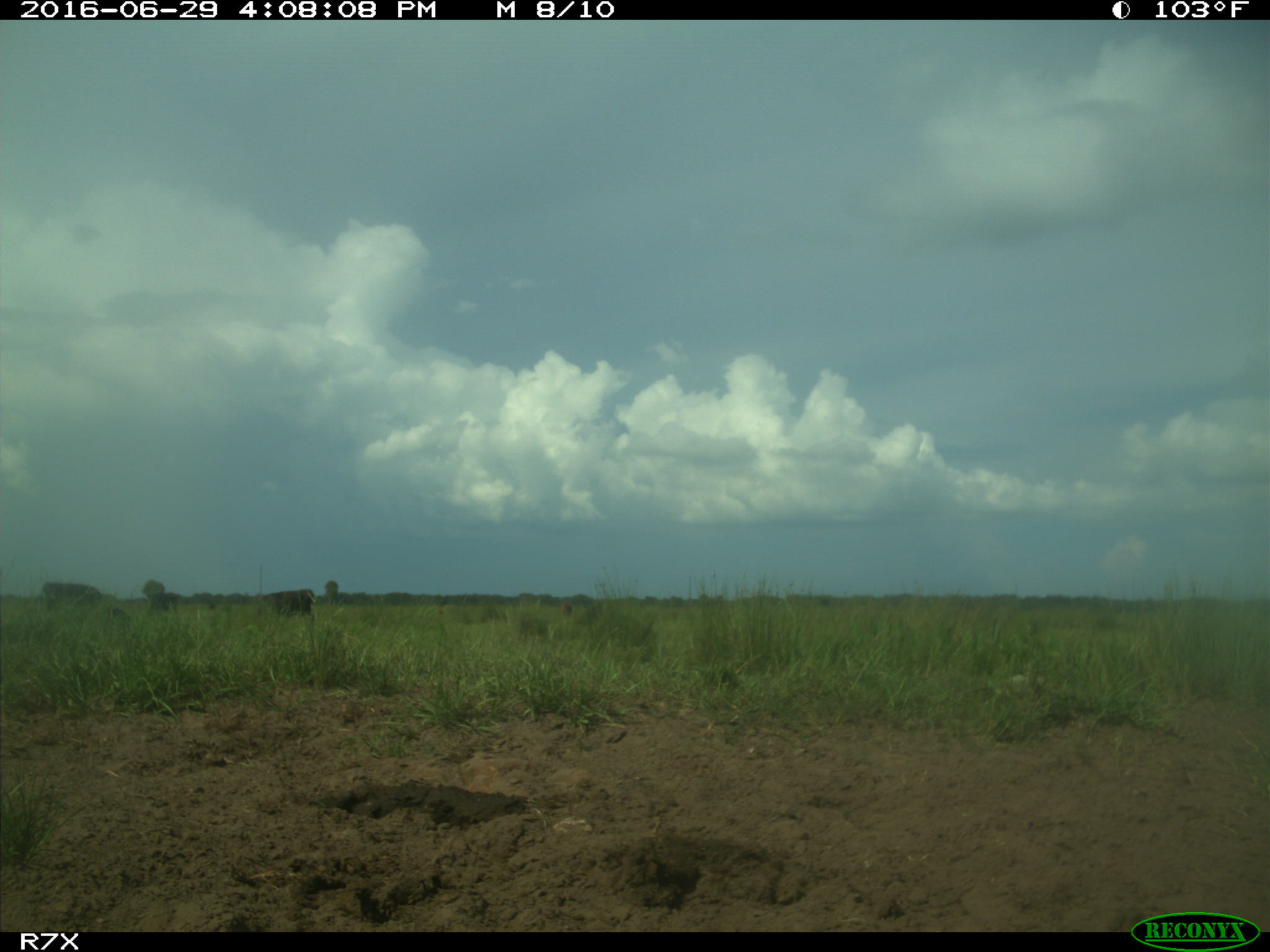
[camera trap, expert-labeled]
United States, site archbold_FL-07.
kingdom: Animalia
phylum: Chordata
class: Mammalia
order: Artiodactyla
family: Bovidae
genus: Bos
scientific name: Bos taurus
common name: domestic cow